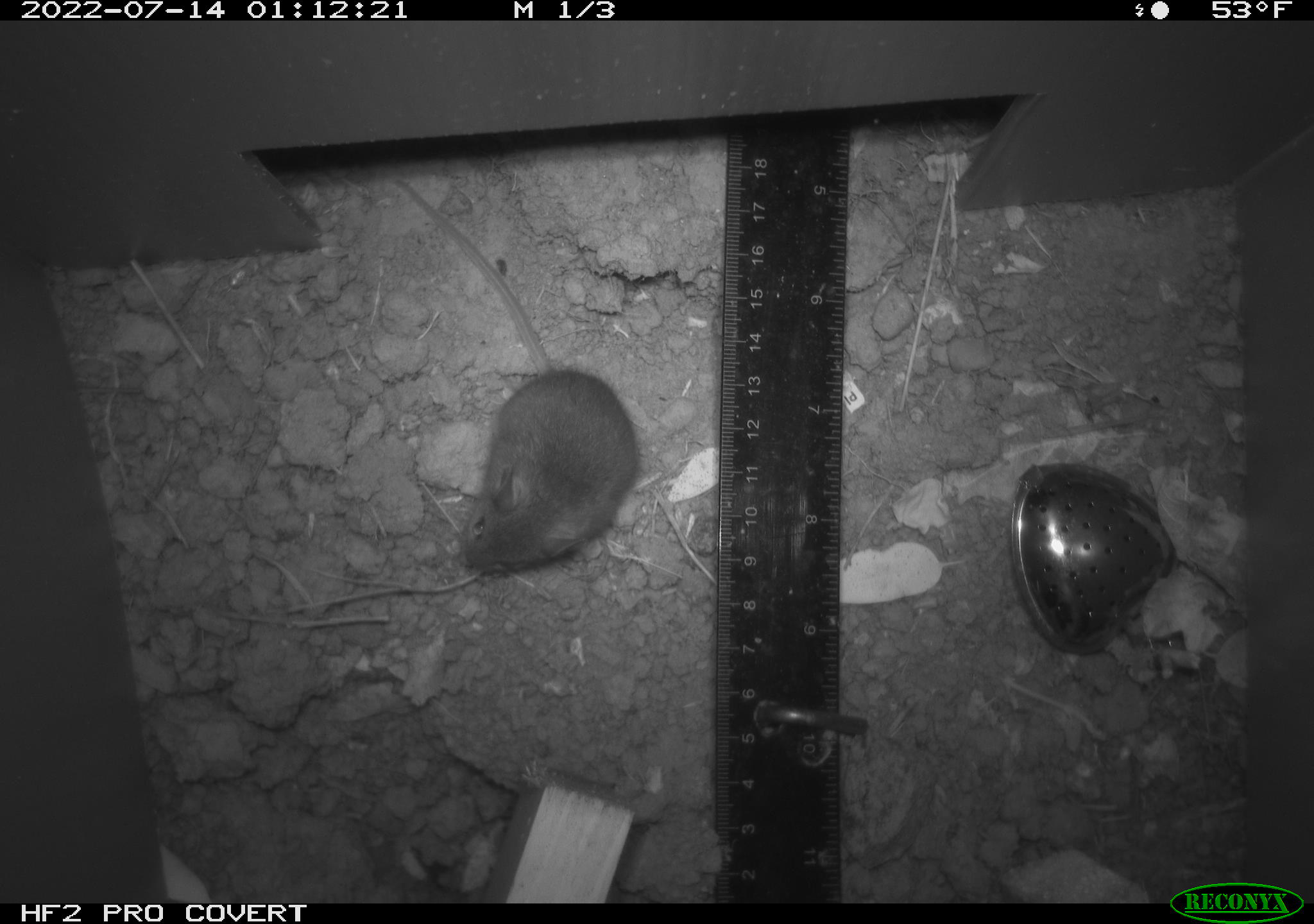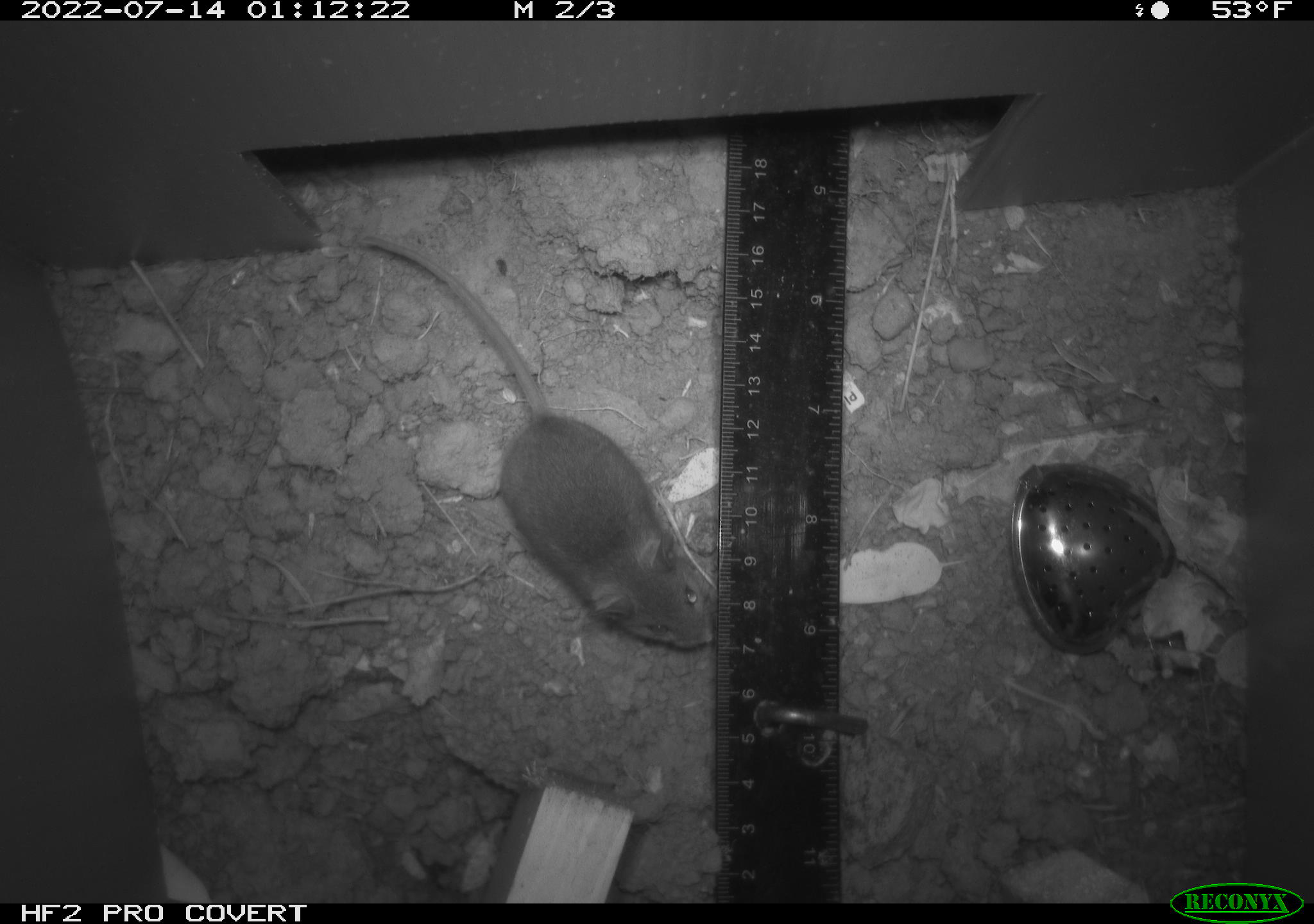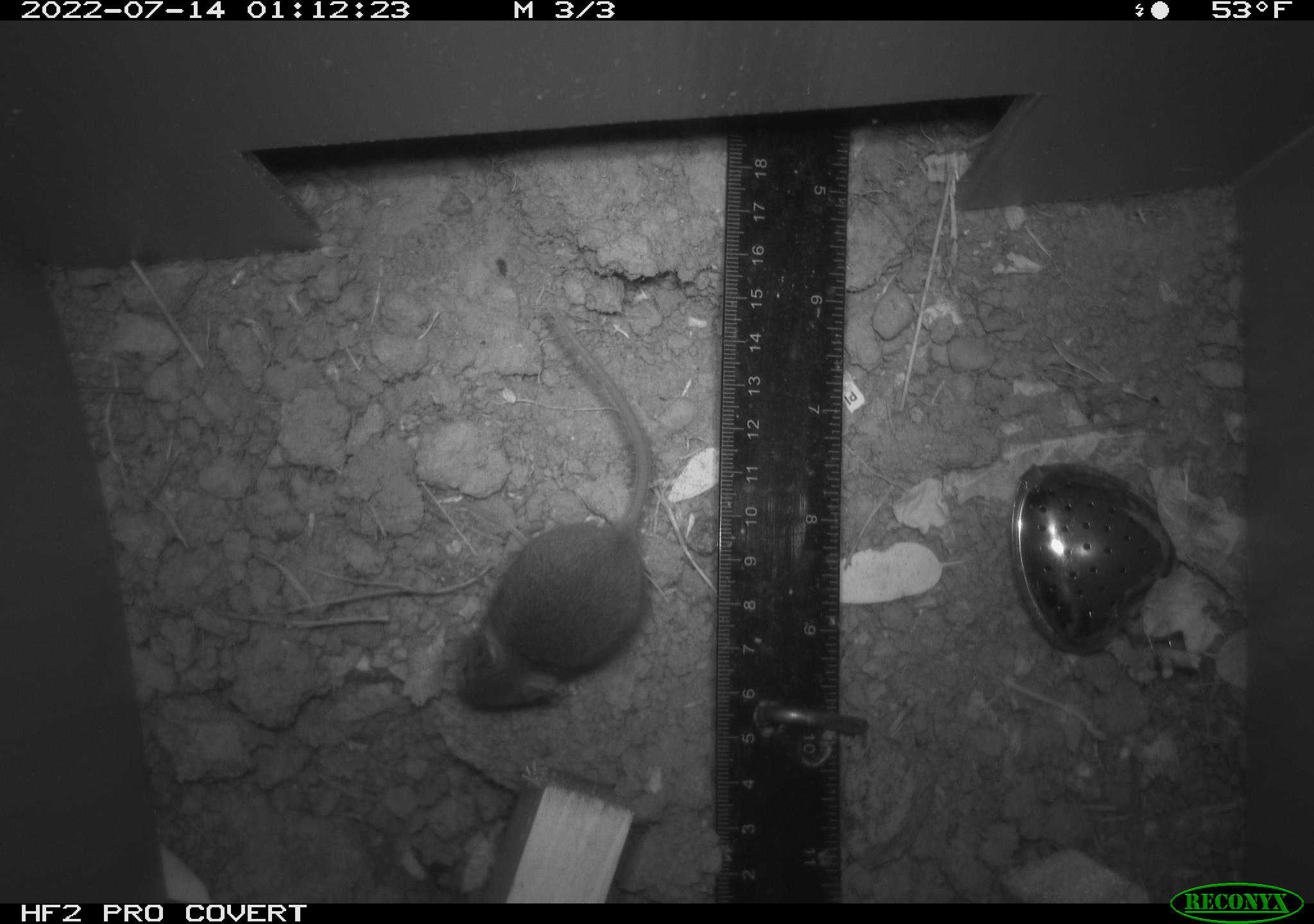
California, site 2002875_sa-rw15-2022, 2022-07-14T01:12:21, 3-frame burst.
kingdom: Animalia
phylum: Chordata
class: Mammalia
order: Rodentia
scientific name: Rodentia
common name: mouse species